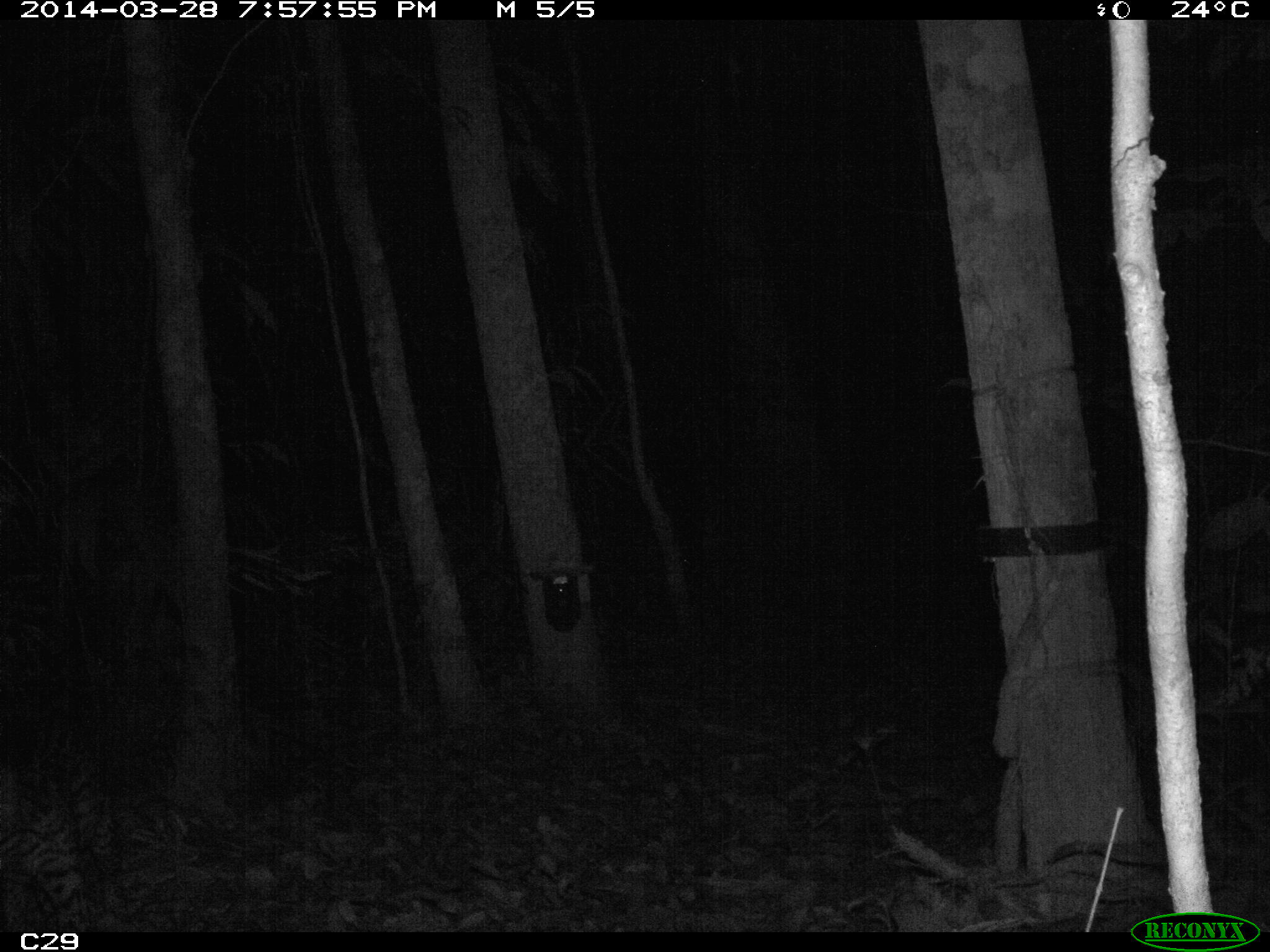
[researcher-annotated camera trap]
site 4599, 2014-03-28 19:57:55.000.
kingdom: Animalia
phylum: Chordata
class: Mammalia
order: Carnivora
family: Felidae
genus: Leopardus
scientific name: Leopardus pardalis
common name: ocelot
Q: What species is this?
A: Leopardus pardalis (ocelot).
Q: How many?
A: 1.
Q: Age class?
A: Adult.